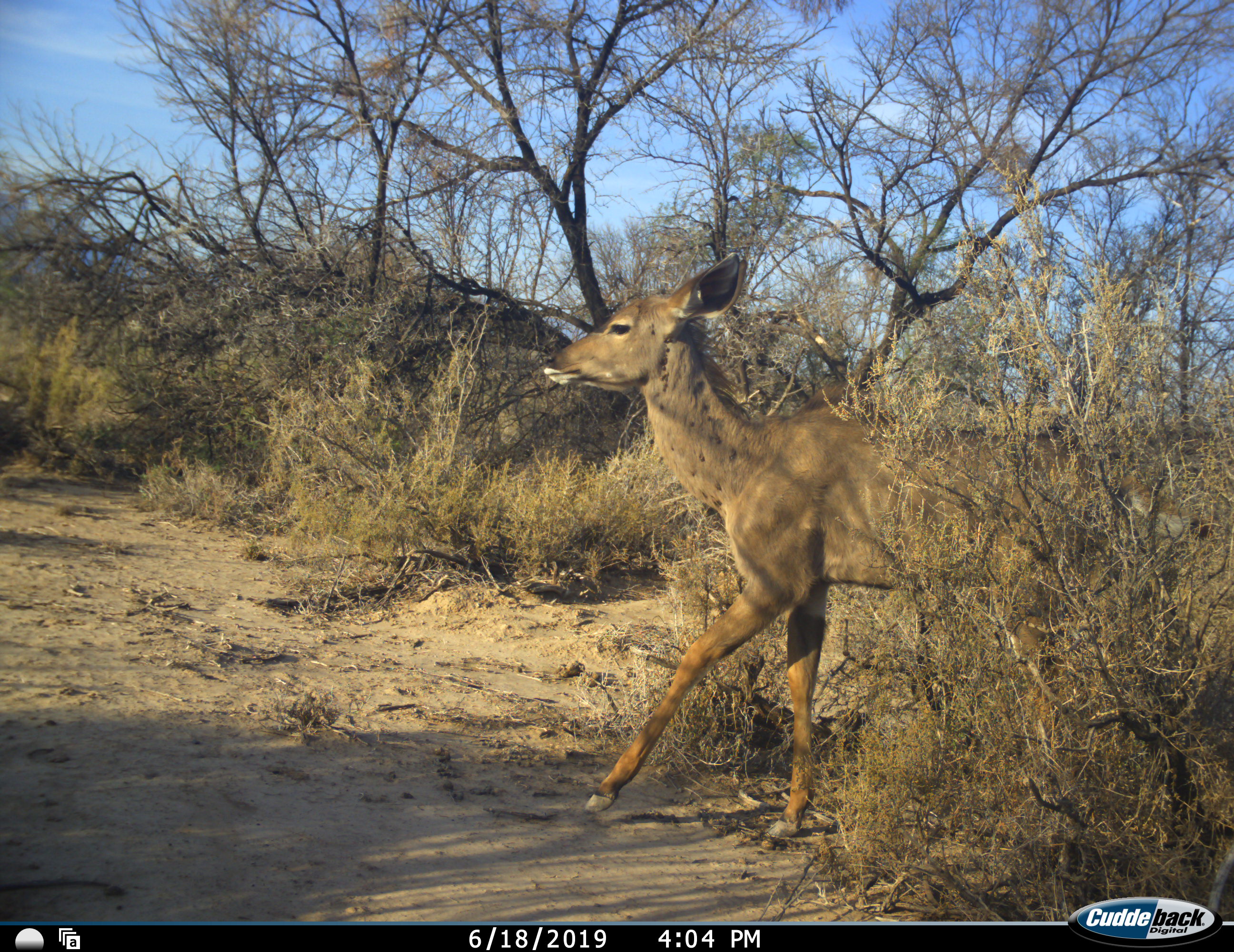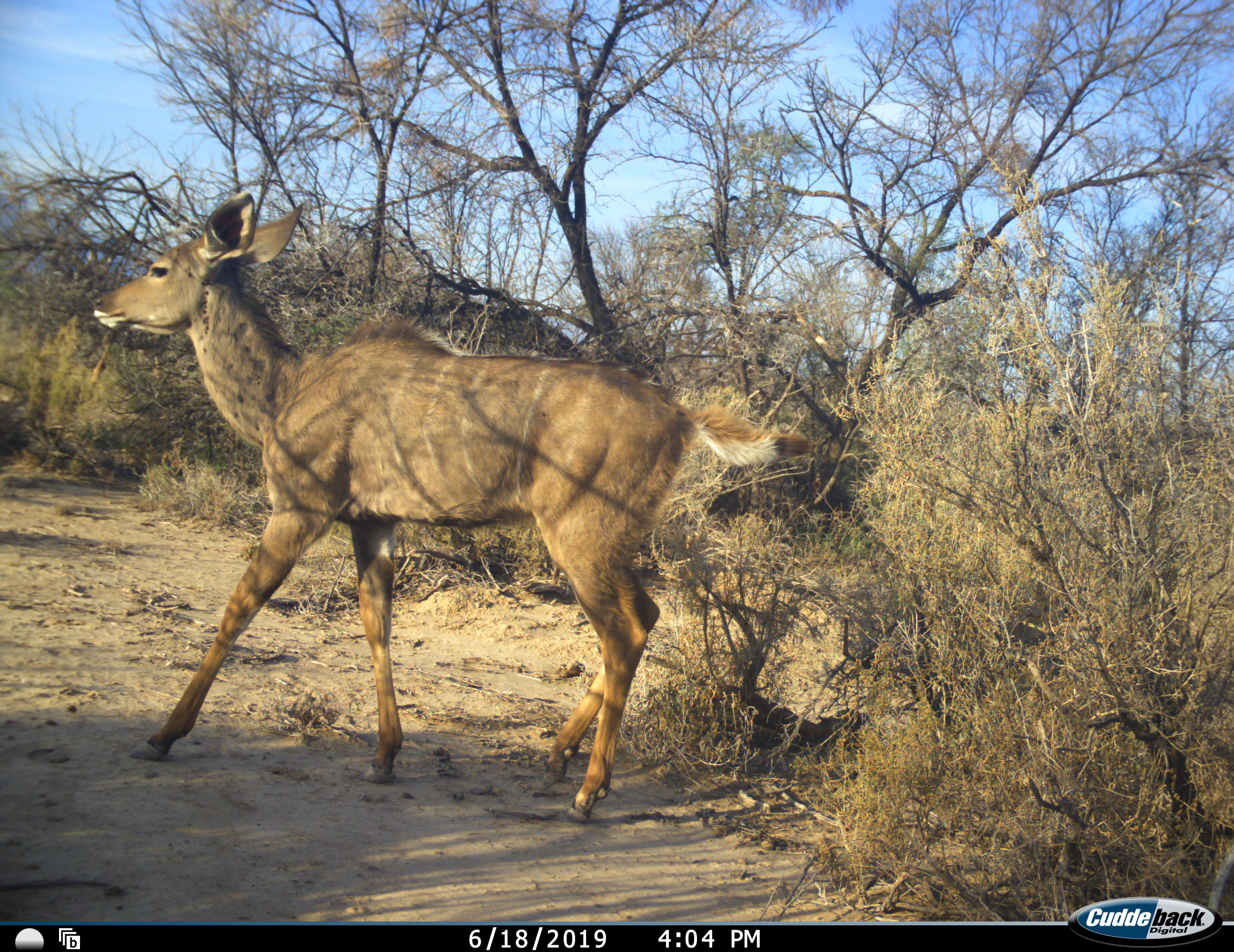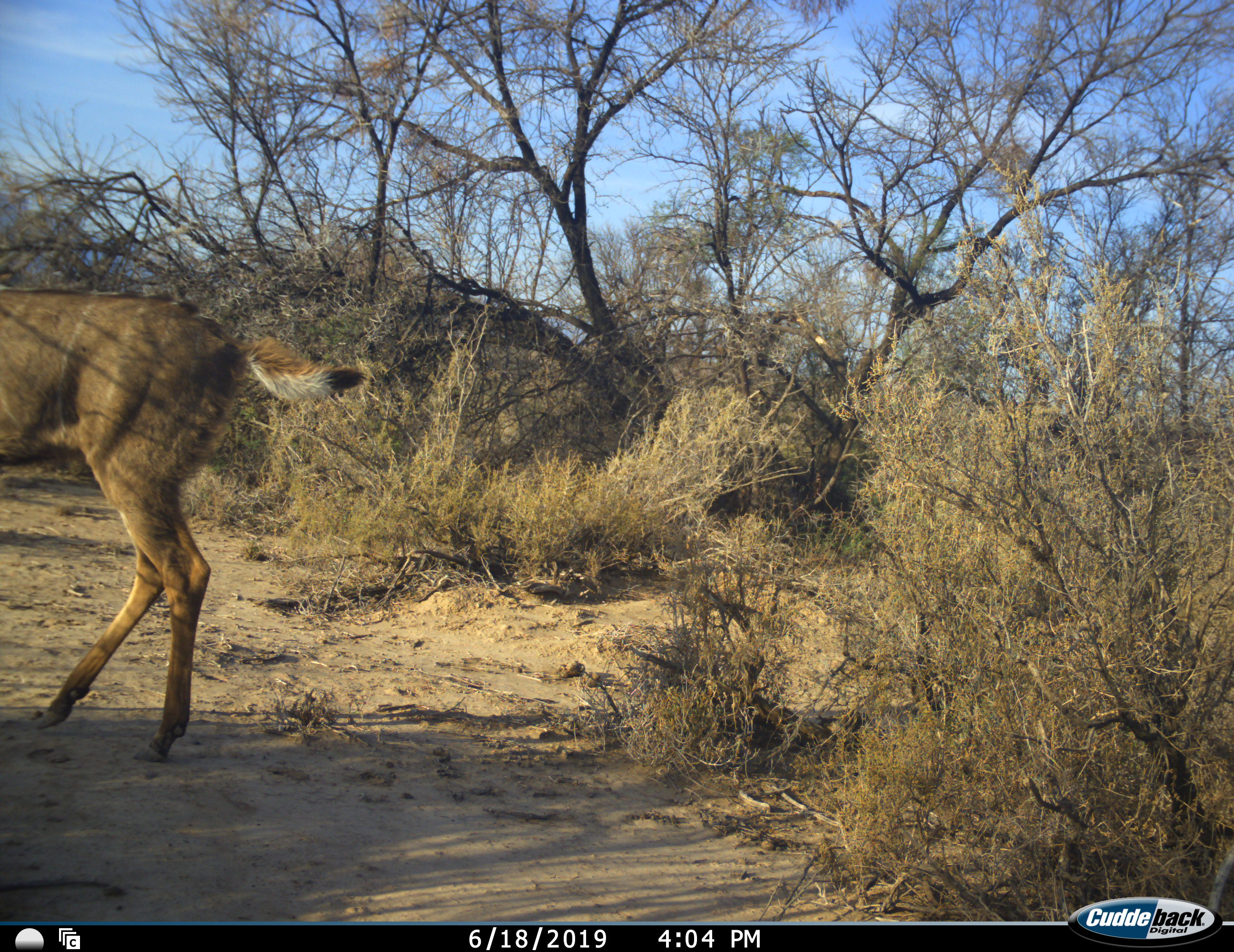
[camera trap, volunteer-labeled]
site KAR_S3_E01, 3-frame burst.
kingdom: Animalia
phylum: Chordata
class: Mammalia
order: Artiodactyla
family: Bovidae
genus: Tragelaphus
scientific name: Tragelaphus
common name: kudu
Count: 1.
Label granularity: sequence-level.